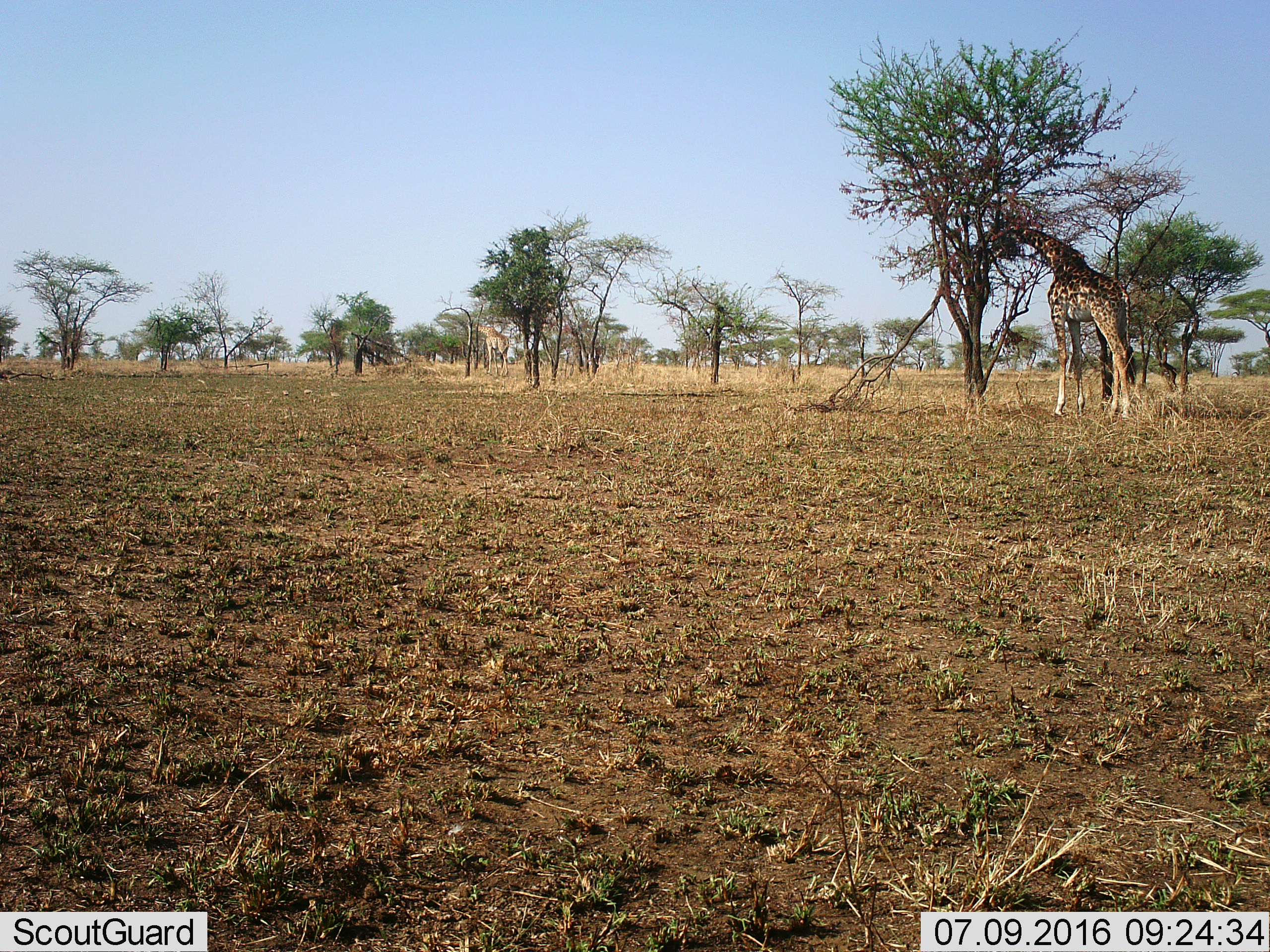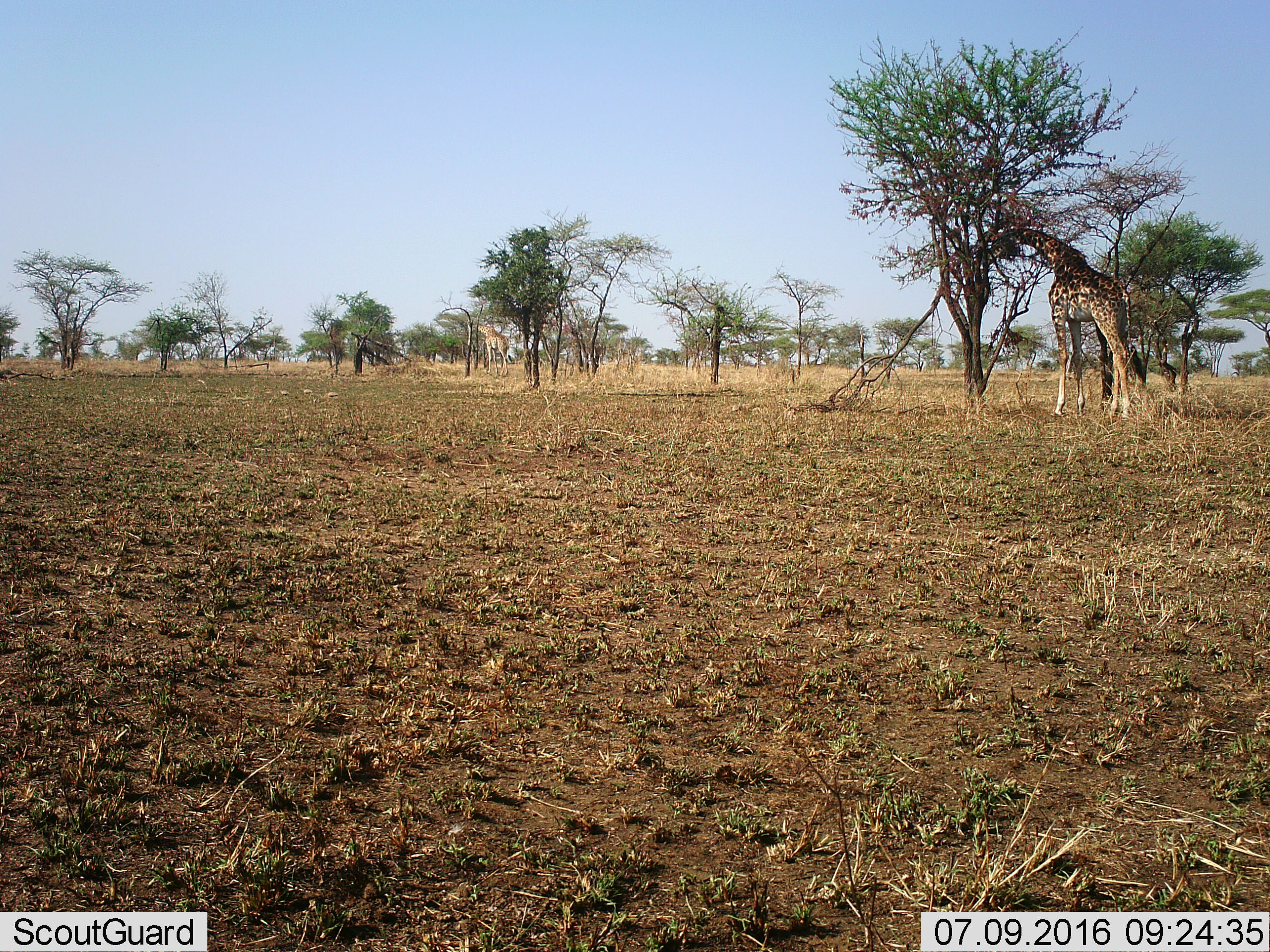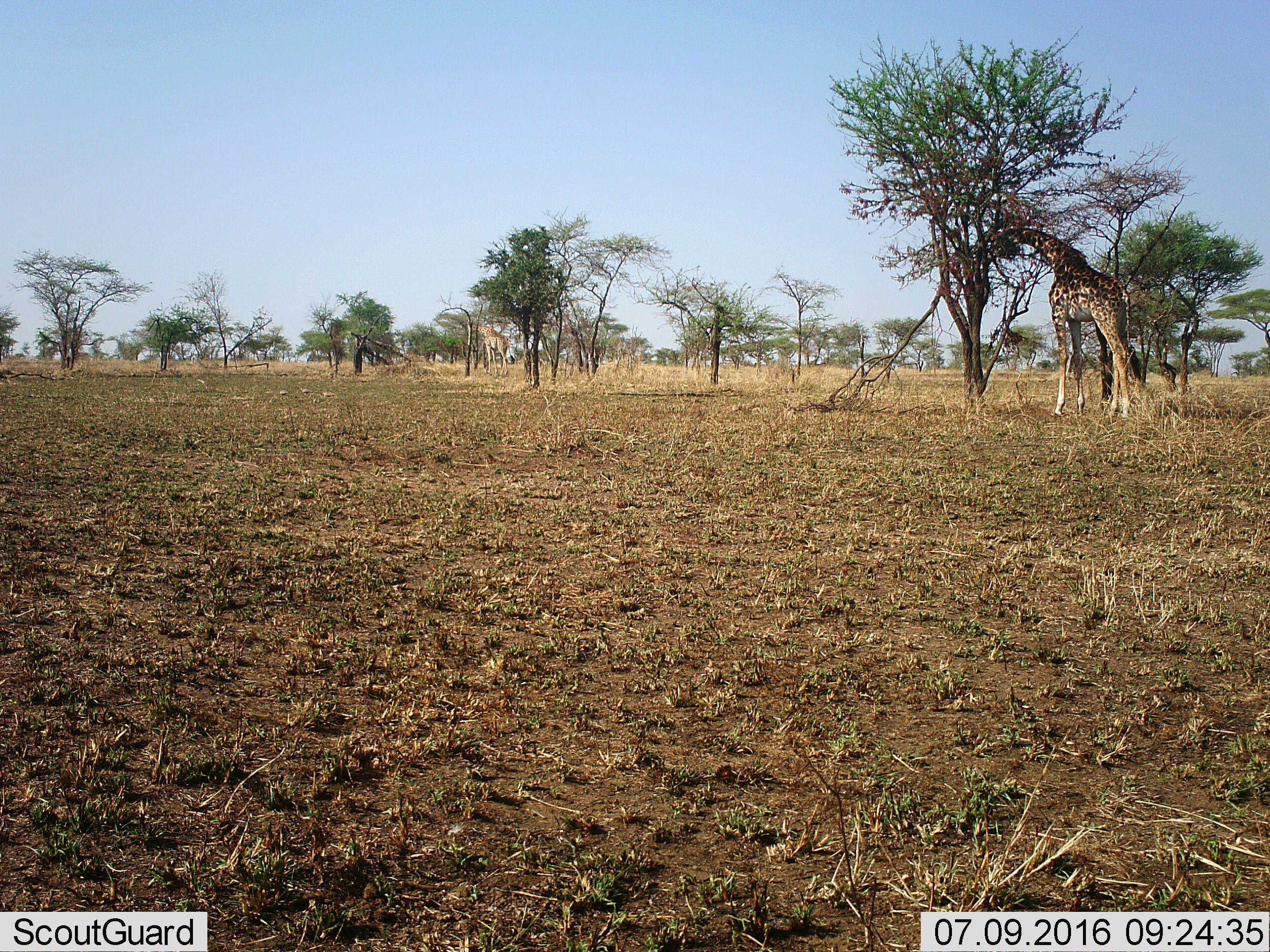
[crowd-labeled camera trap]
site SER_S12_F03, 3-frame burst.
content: unidentified animal